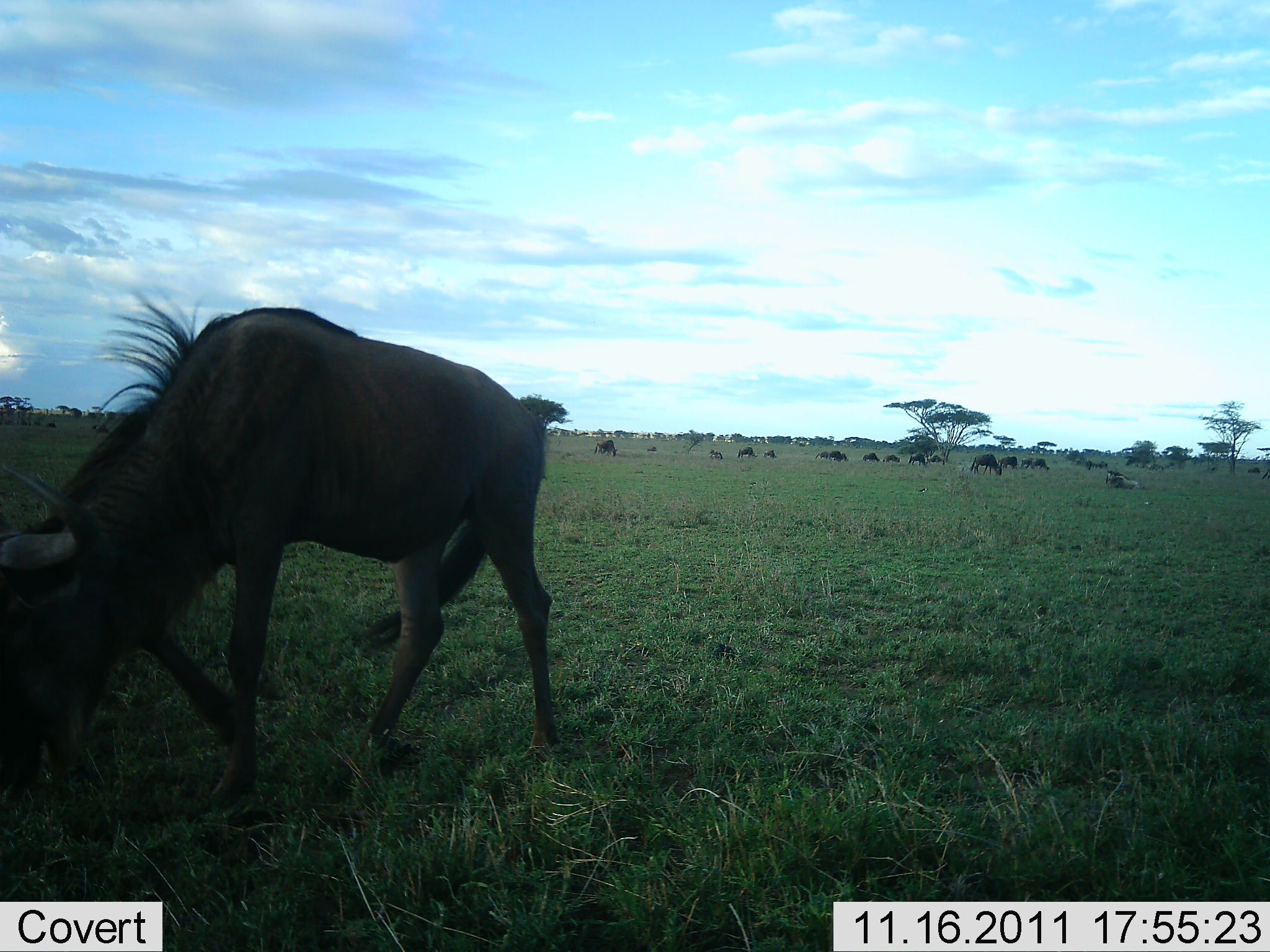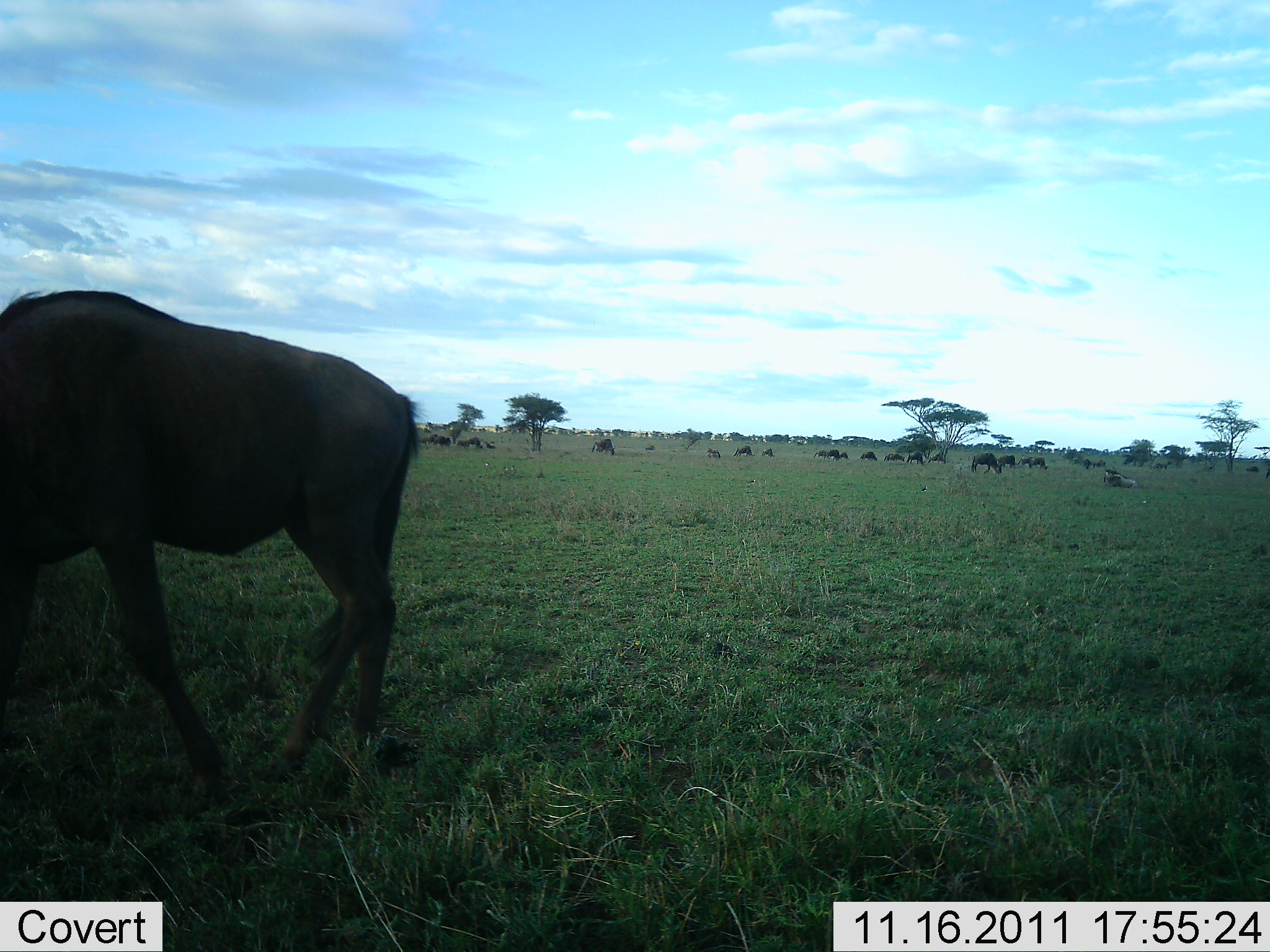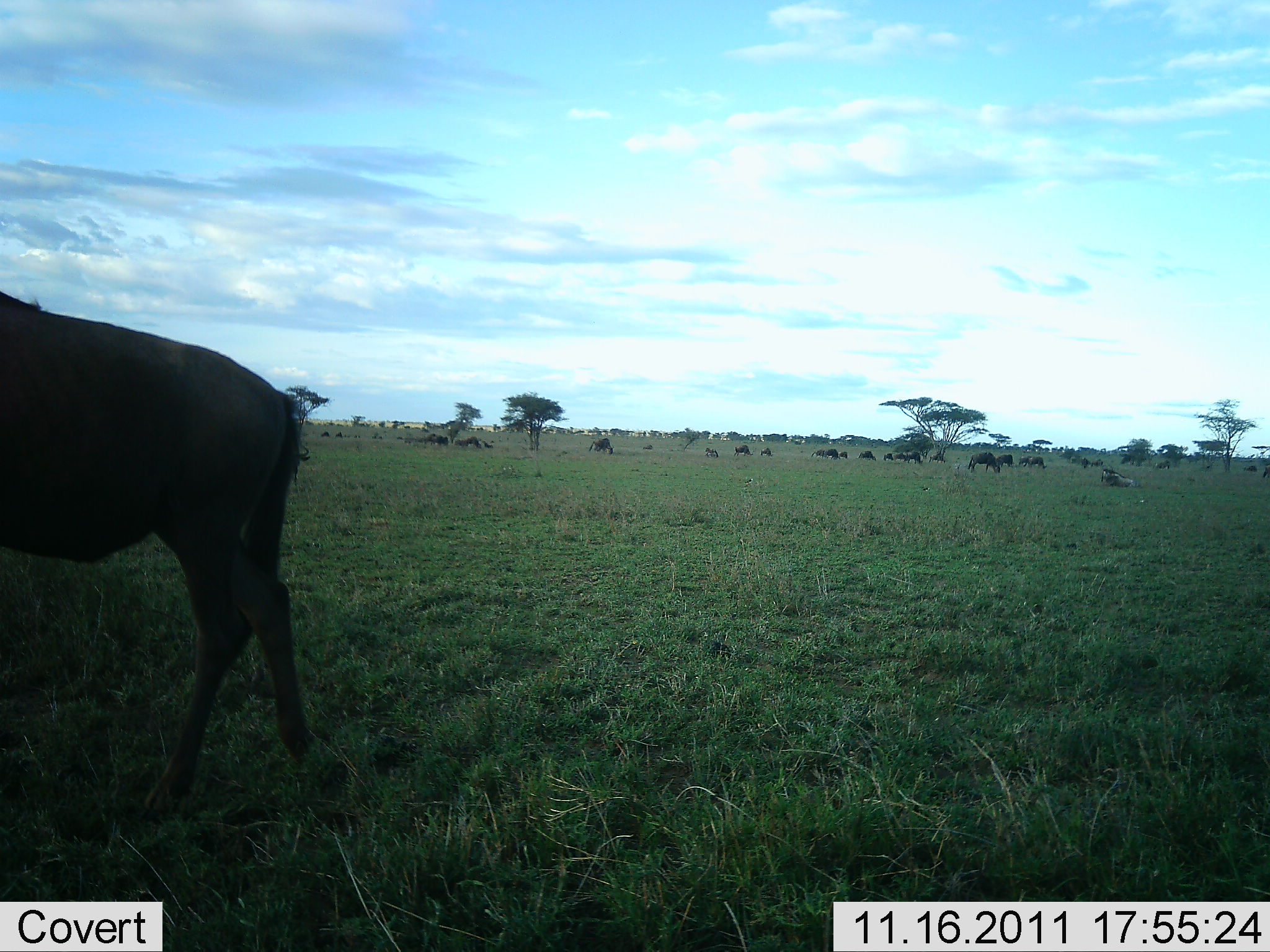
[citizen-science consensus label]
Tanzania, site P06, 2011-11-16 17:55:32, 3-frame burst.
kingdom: Animalia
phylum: Chordata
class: Mammalia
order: Artiodactyla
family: Bovidae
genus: Connochaetes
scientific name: Connochaetes taurinus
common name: blue wildebeest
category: wildebeest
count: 11-50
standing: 20%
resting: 10%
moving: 60%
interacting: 0%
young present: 0%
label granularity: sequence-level